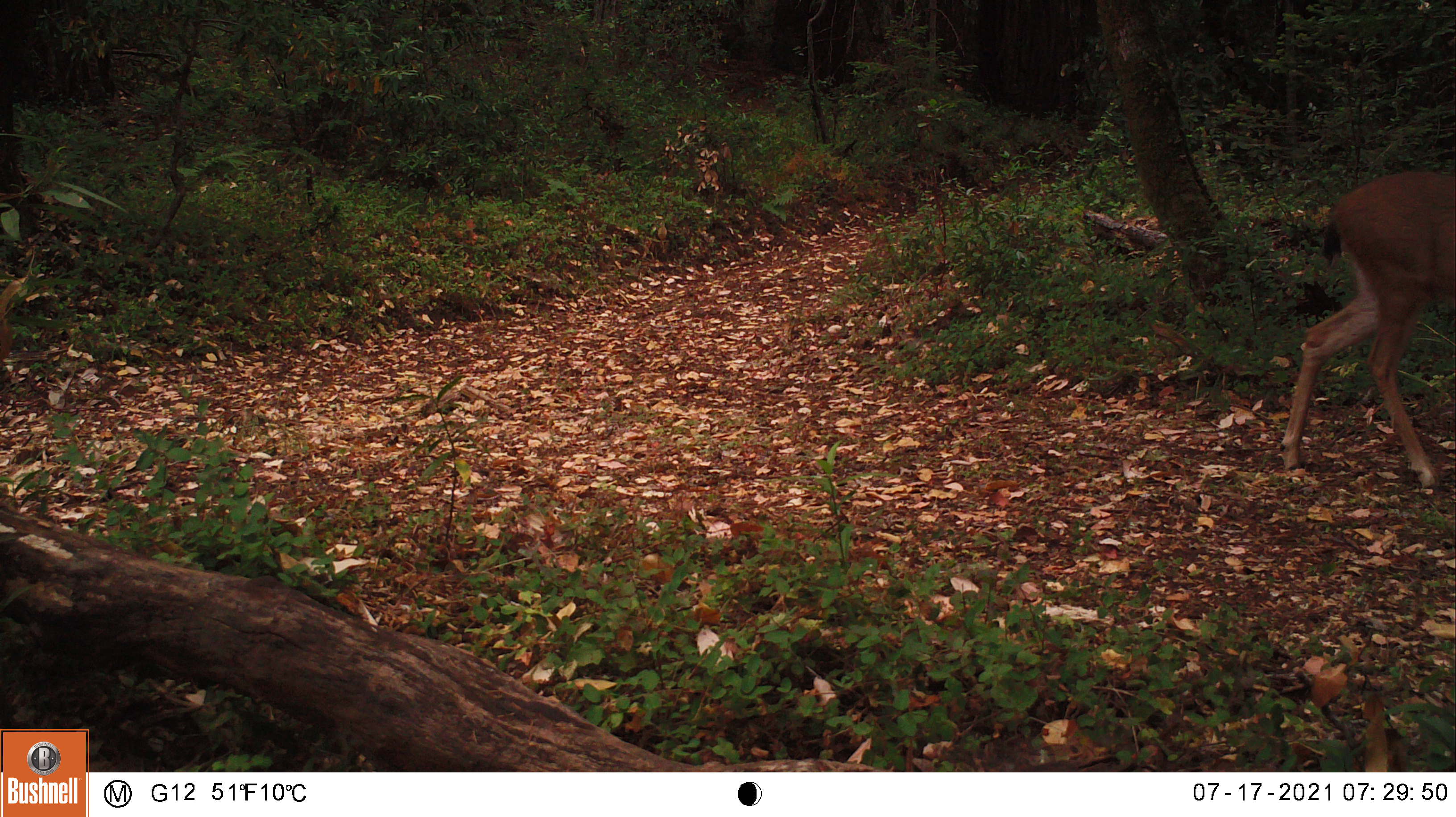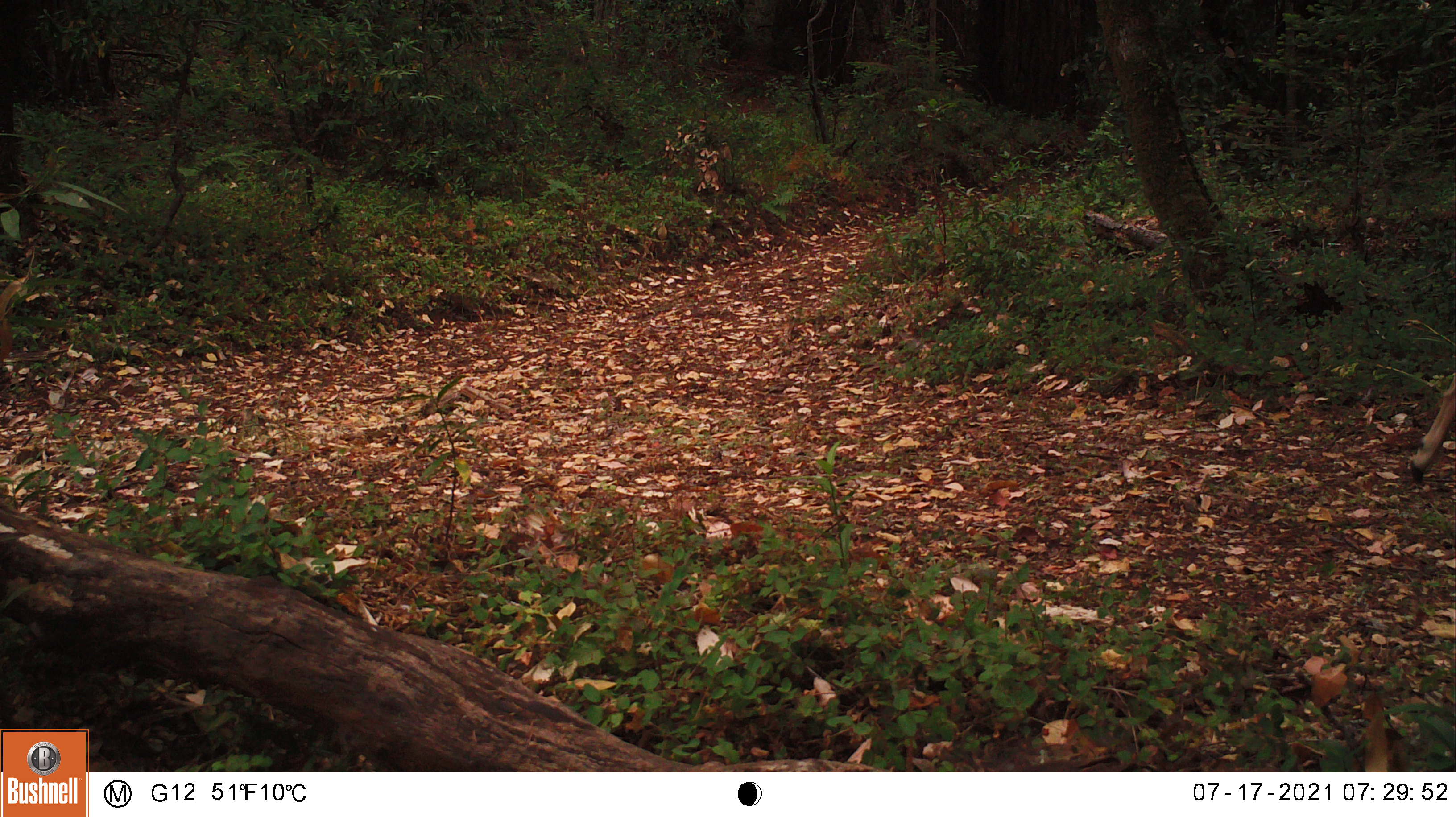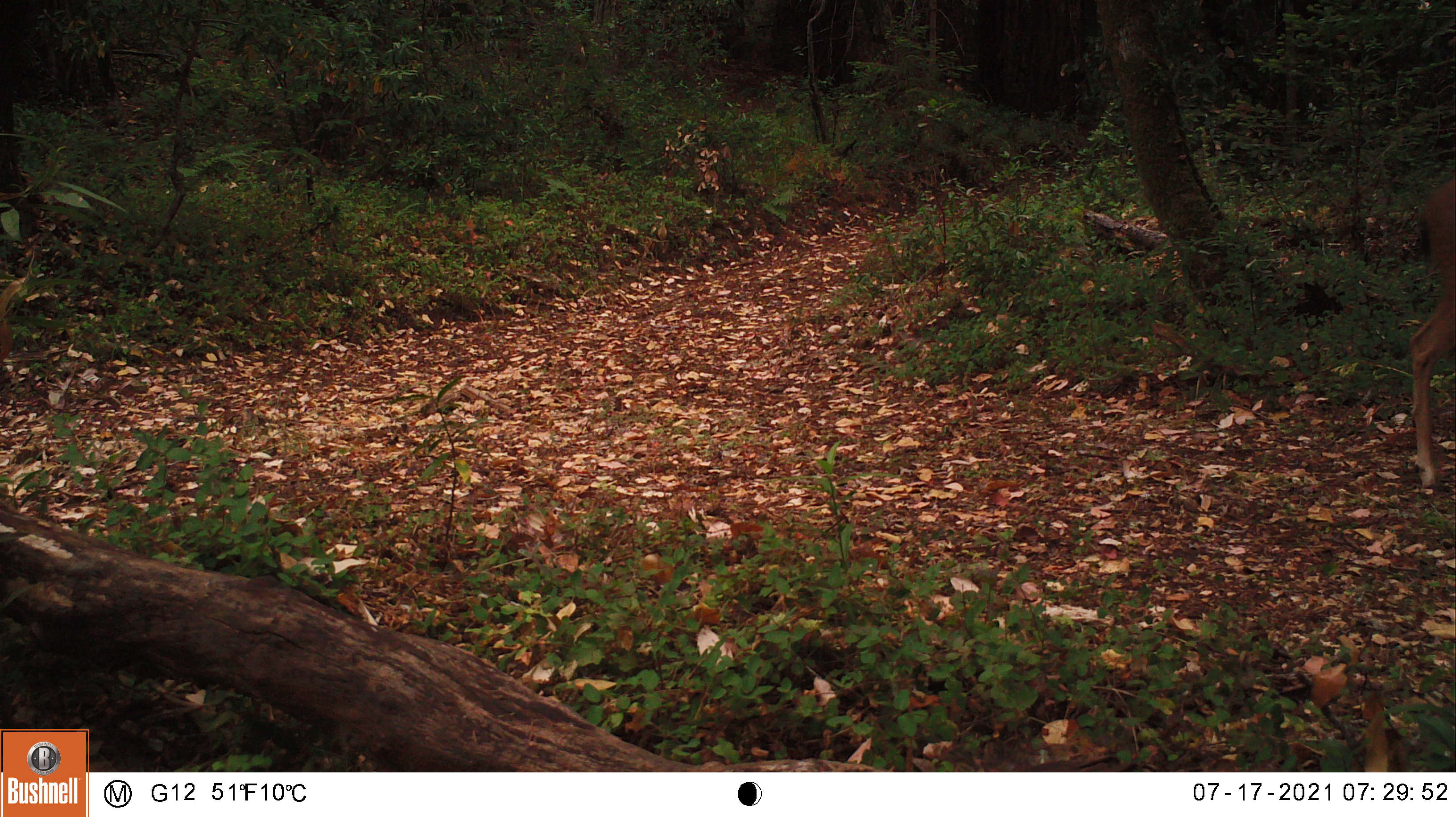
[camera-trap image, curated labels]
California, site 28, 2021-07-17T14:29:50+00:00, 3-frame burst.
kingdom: Animalia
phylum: Chordata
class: Mammalia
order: Artiodactyla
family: Cervidae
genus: Odocoileus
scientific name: Odocoileus hemionus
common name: mule deer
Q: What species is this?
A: Mule deer (Odocoileus hemionus).